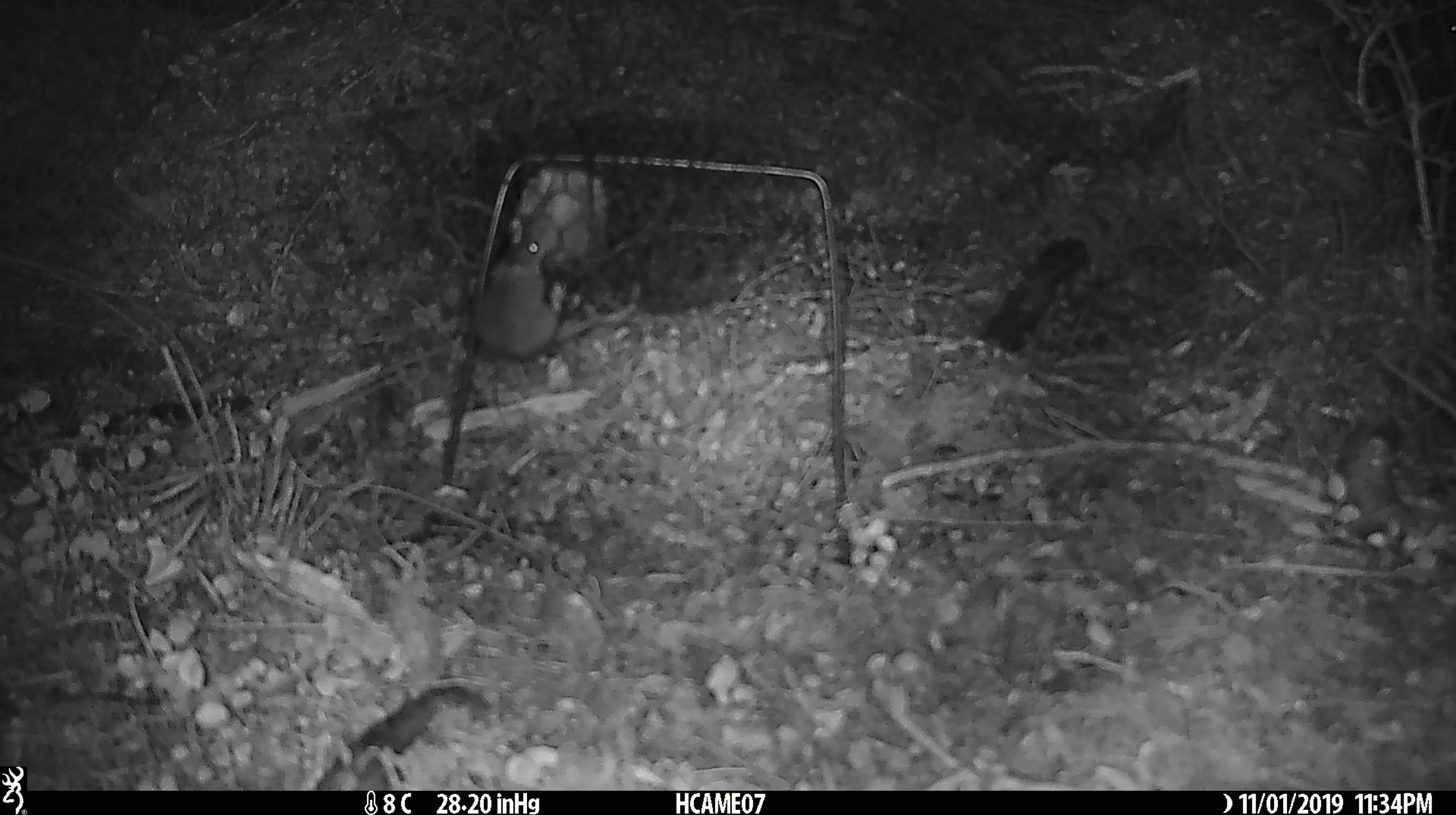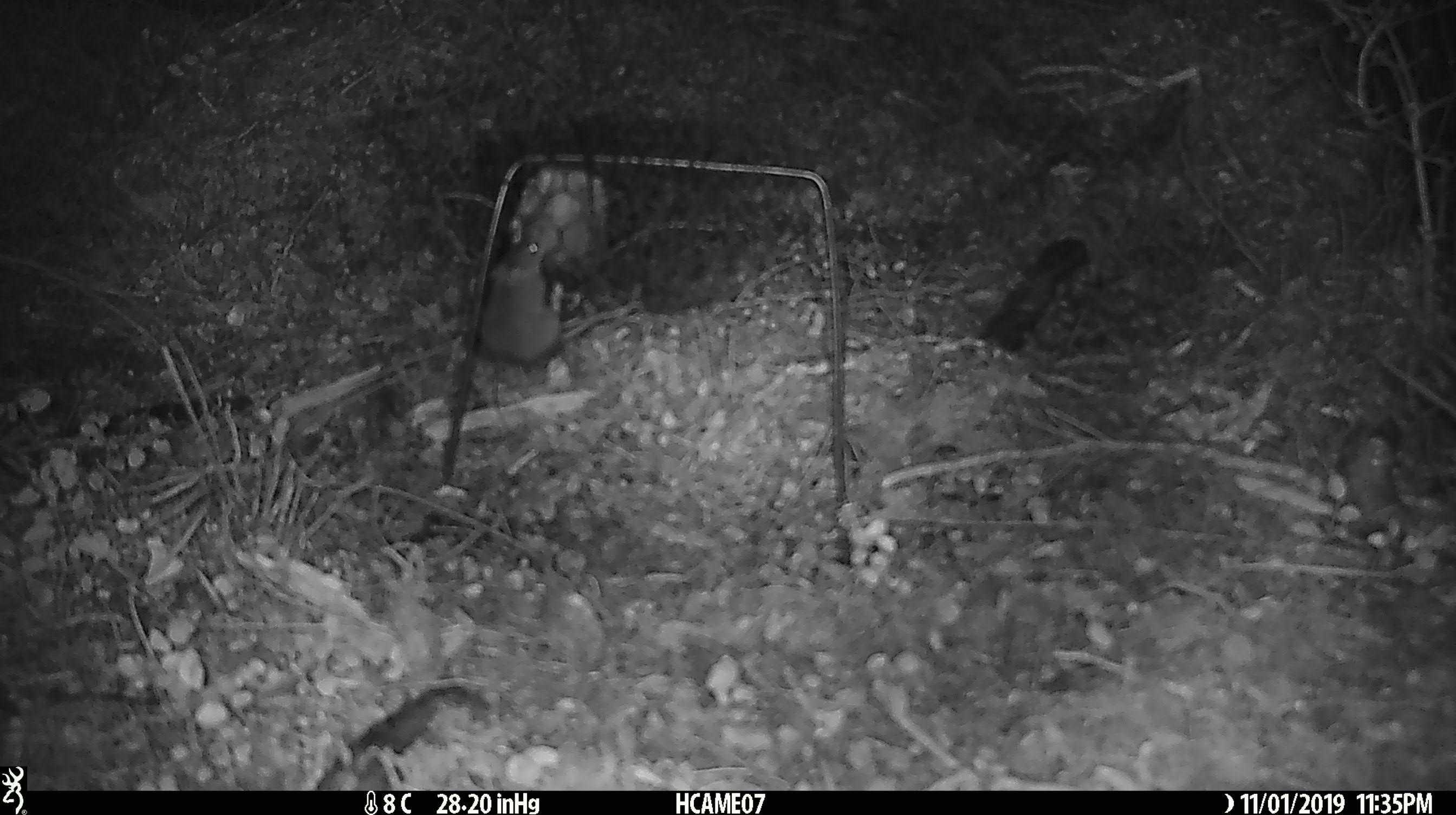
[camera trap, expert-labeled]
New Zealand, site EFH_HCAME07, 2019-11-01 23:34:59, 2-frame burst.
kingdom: Animalia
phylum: Chordata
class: Mammalia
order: Rodentia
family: Muridae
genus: Mus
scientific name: Mus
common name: mouse